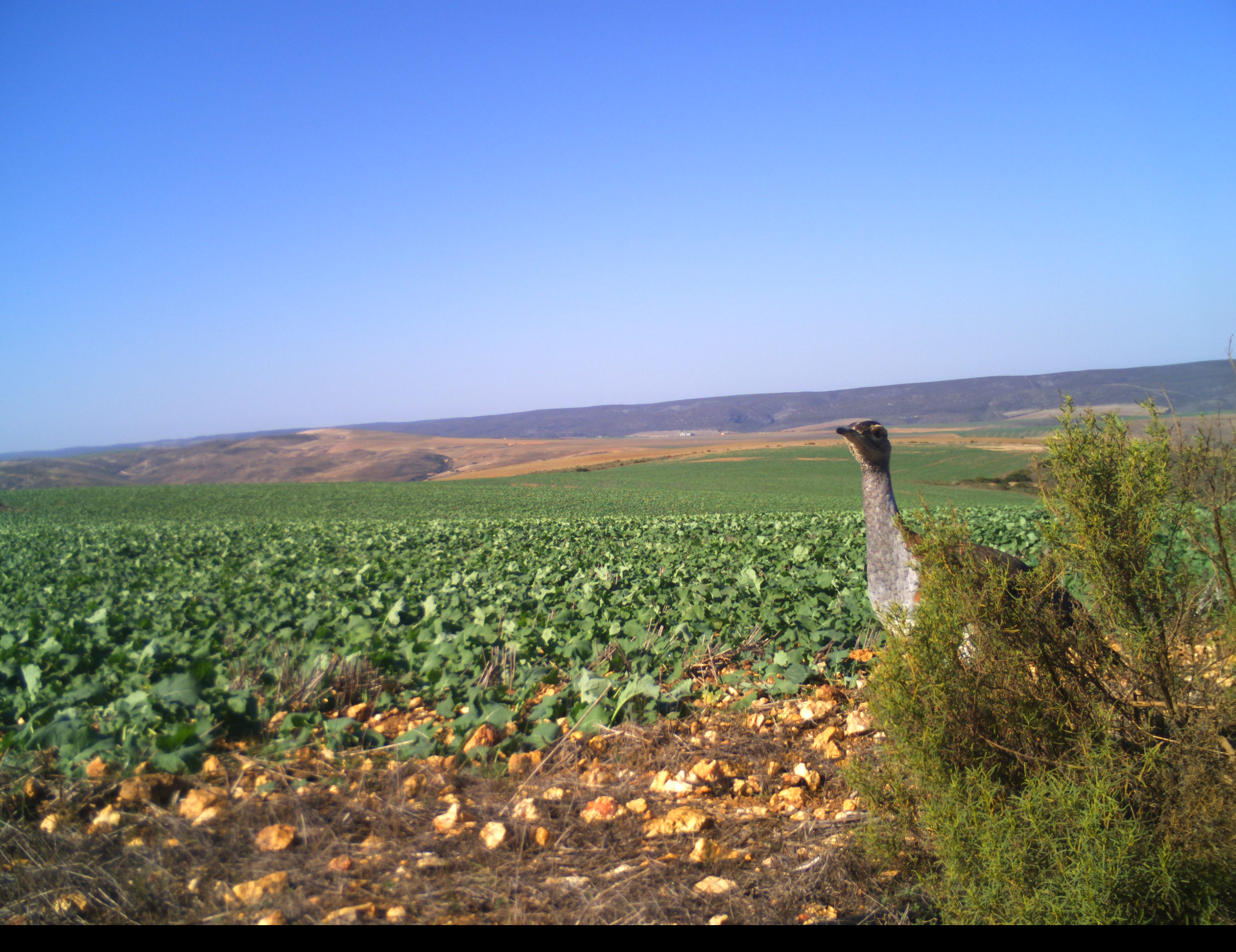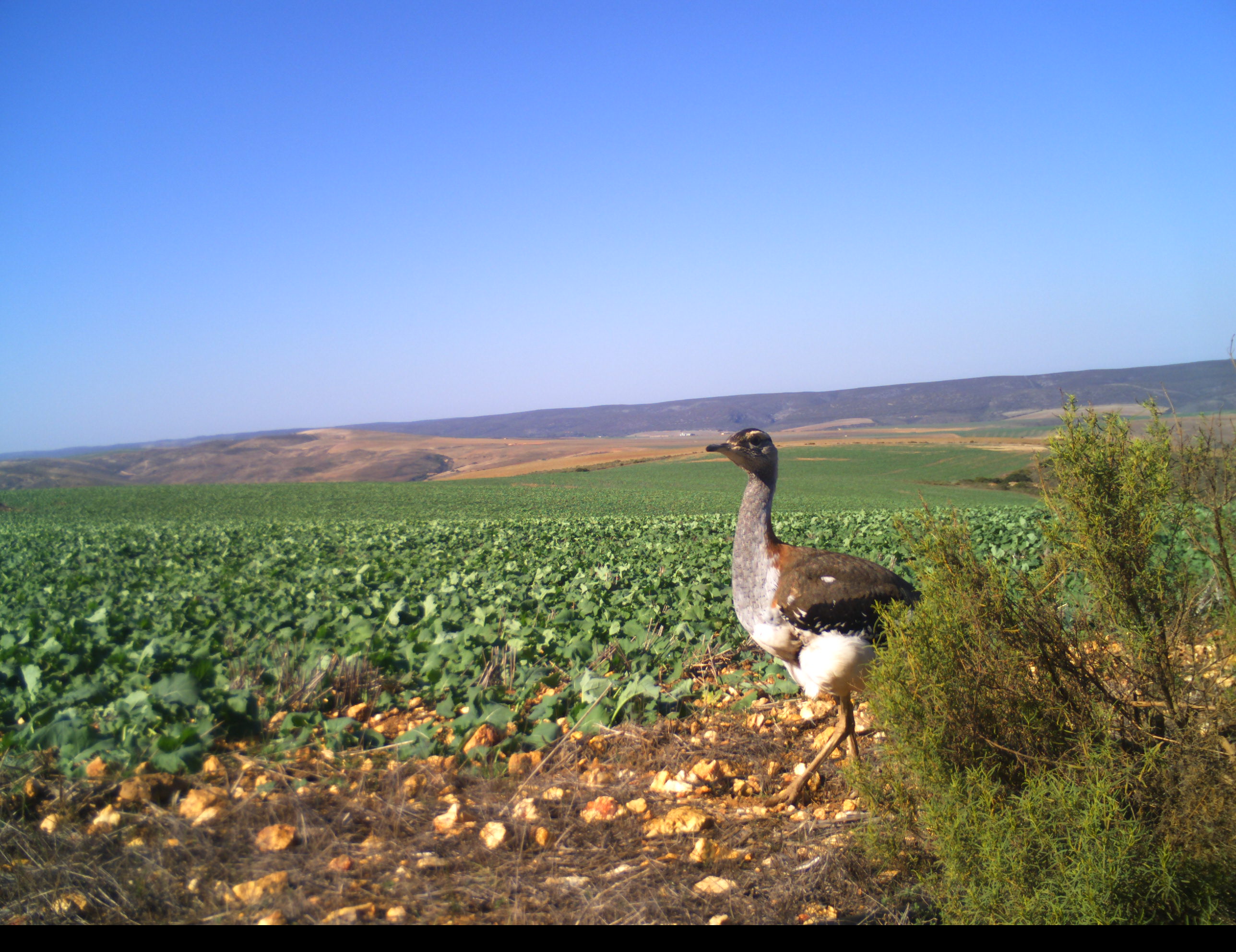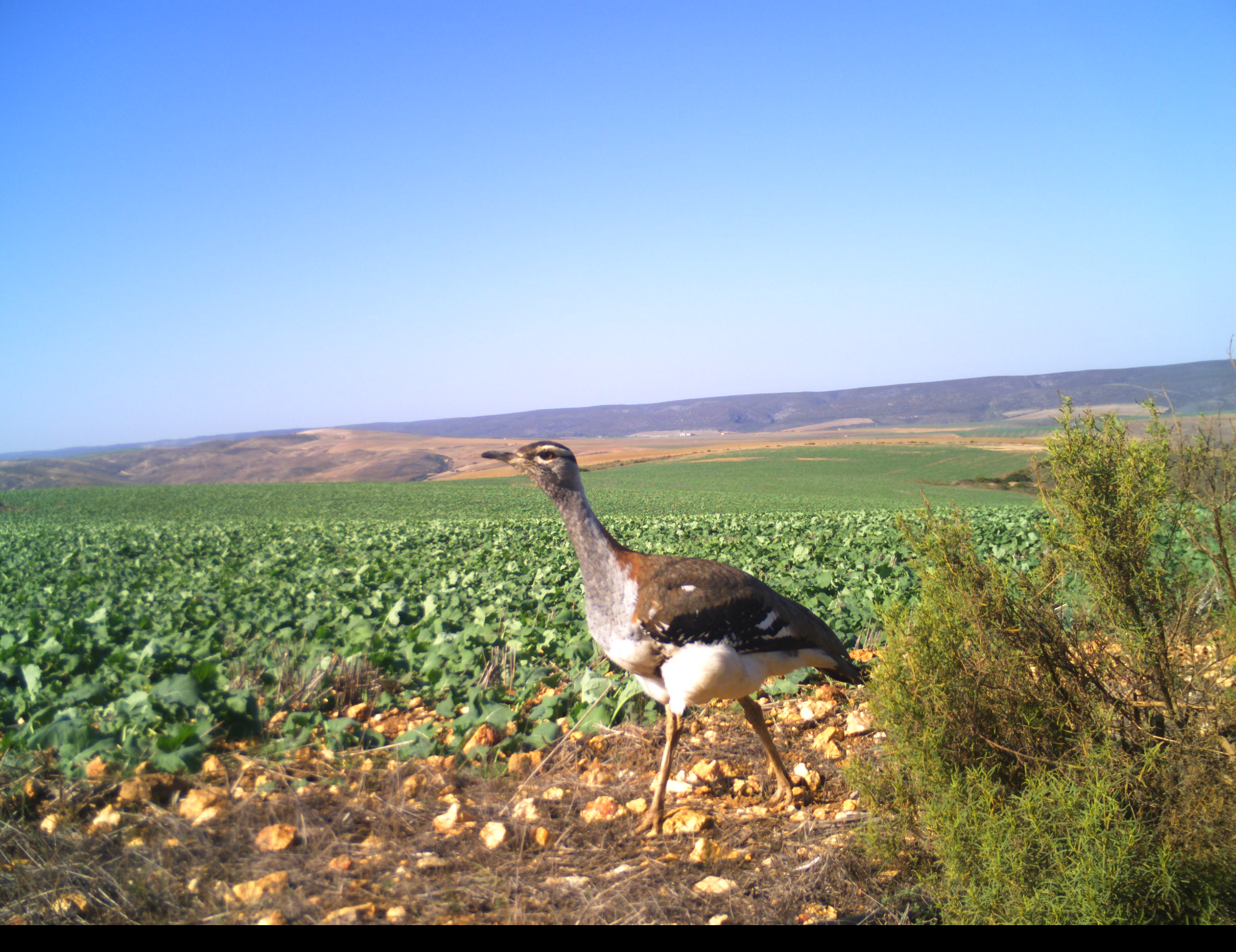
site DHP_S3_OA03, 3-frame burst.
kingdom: Animalia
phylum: Chordata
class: Aves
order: Otidiformes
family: Otididae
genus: Neotis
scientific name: Neotis denhami denhami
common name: denham's bustard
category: bustarddenhams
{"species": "bustarddenhams (denham's bustard) (Neotis denhami denhami)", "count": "1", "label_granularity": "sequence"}